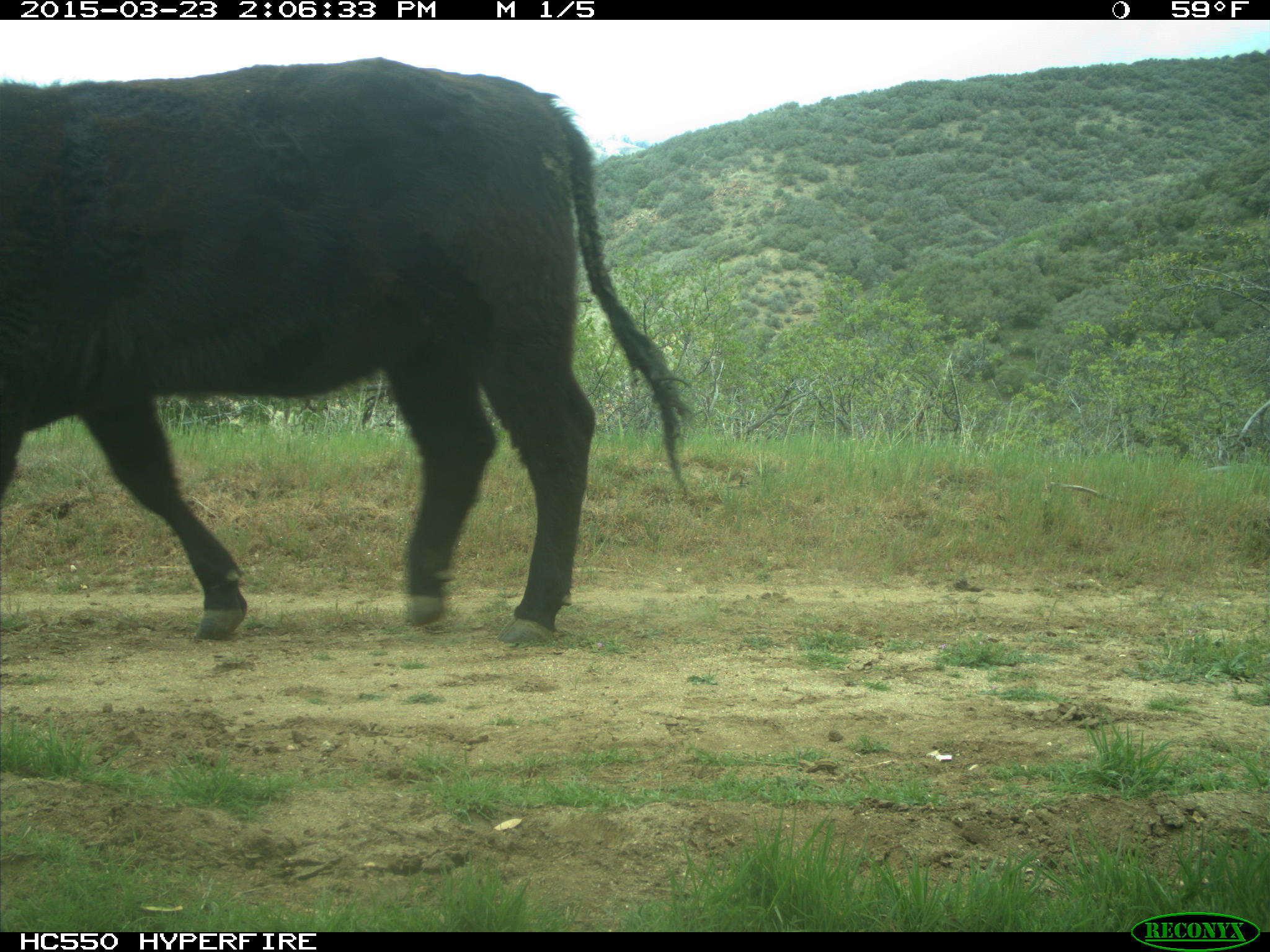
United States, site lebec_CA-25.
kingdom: Animalia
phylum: Chordata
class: Mammalia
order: Artiodactyla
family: Bovidae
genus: Bos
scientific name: Bos taurus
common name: domestic cow